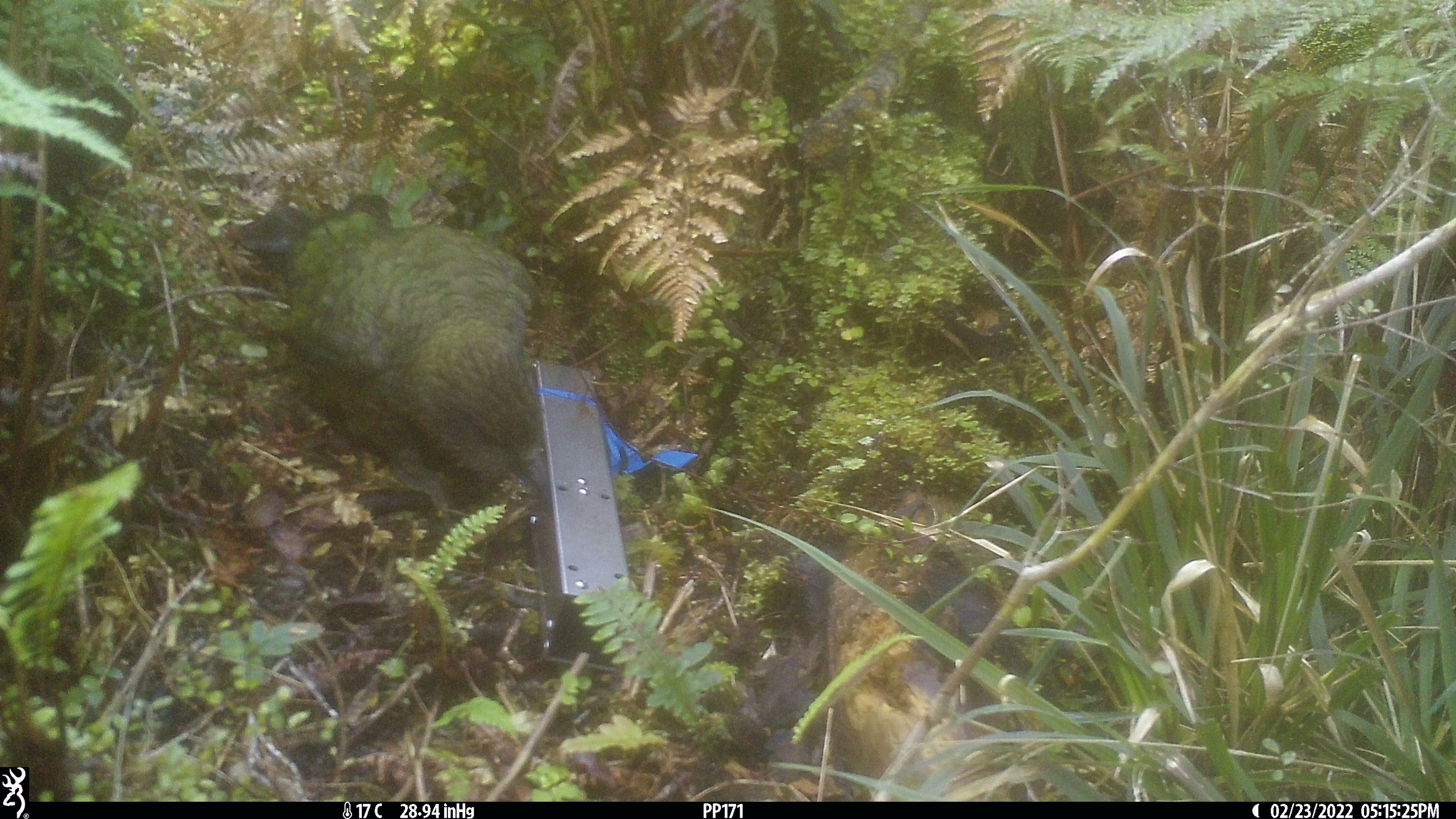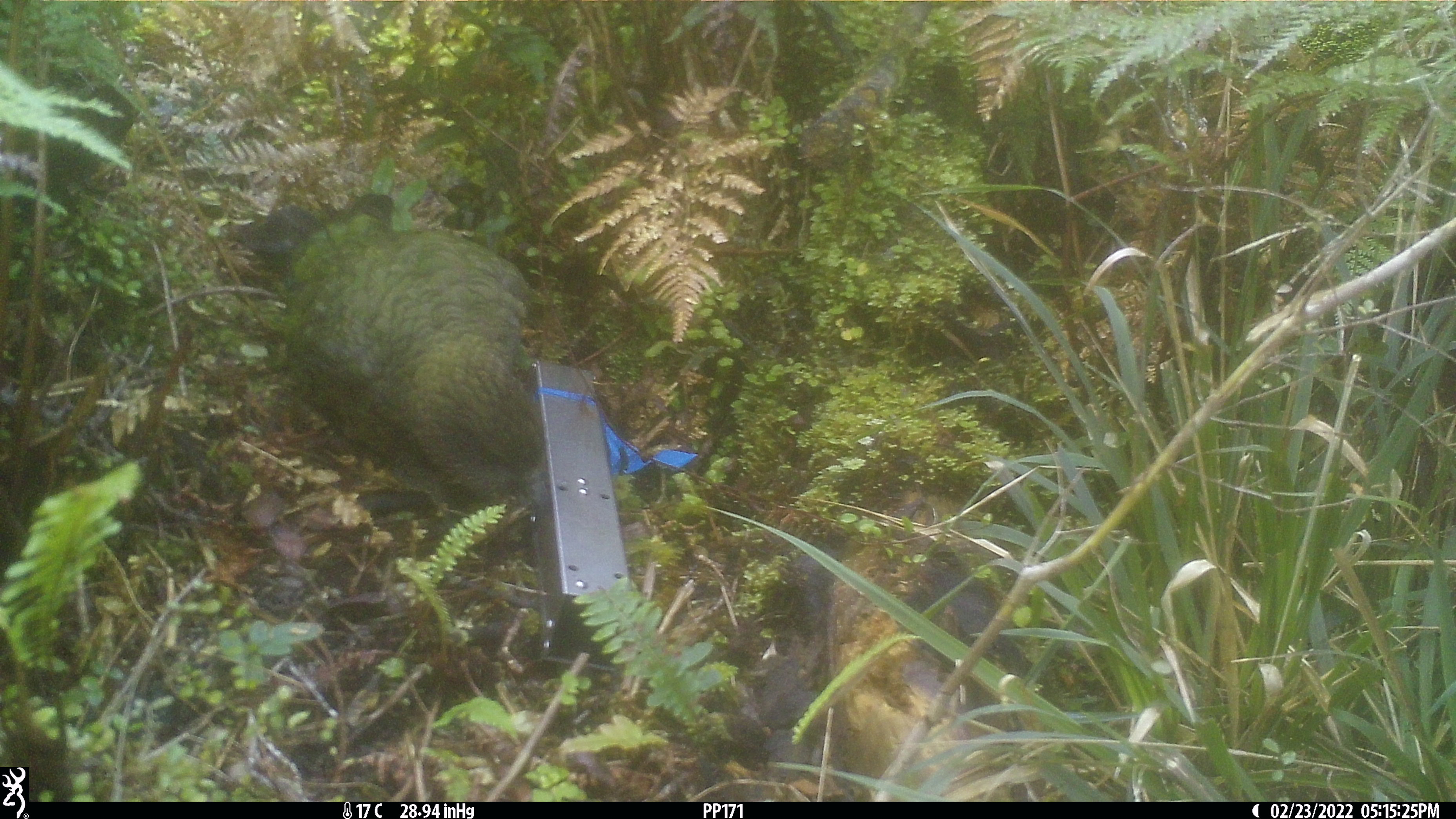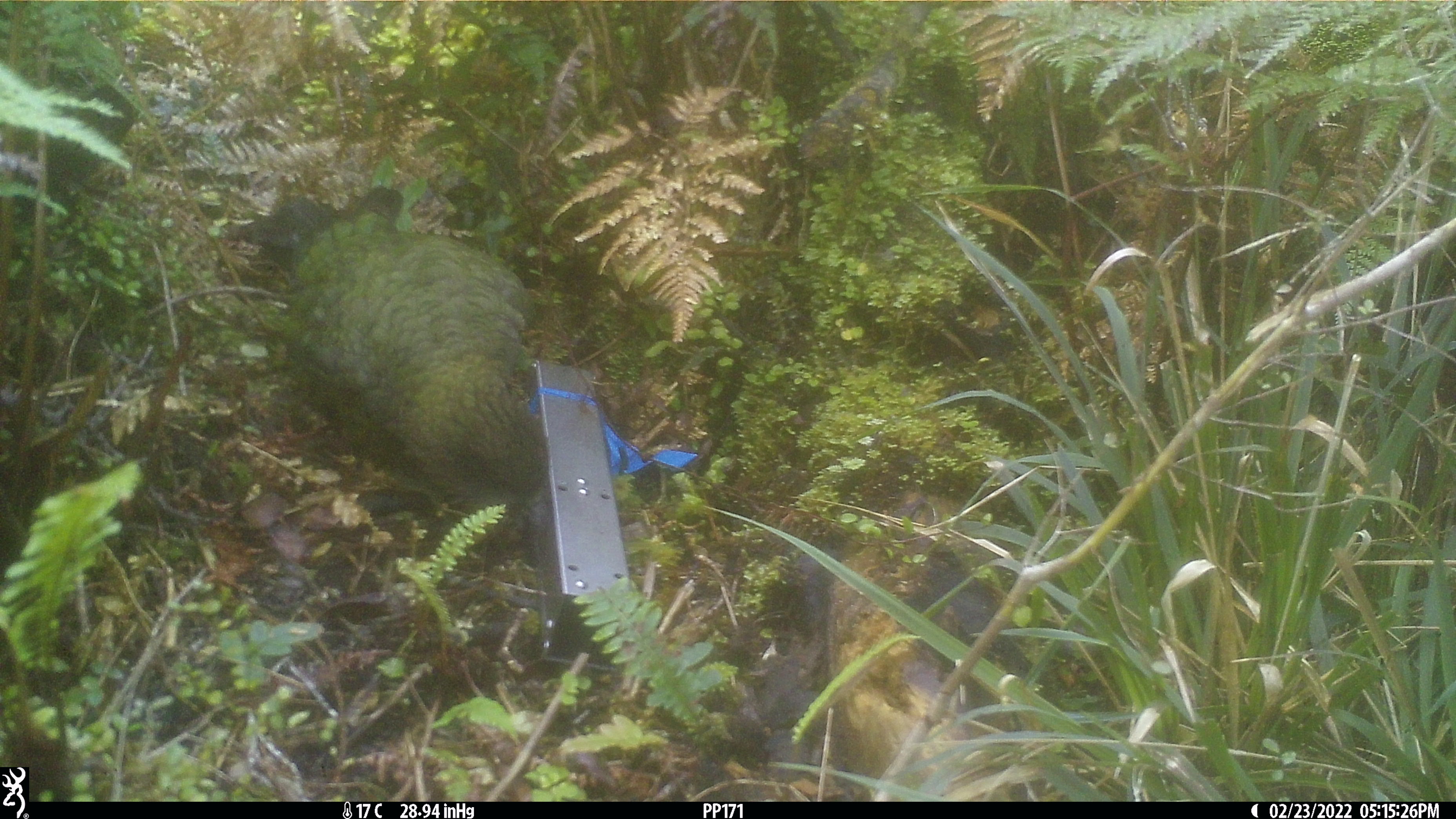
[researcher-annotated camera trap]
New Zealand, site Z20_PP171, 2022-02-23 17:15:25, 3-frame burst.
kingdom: Animalia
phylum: Chordata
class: Aves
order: Psittaciformes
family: Strigopidae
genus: Nestor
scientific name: Nestor notabilis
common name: kea